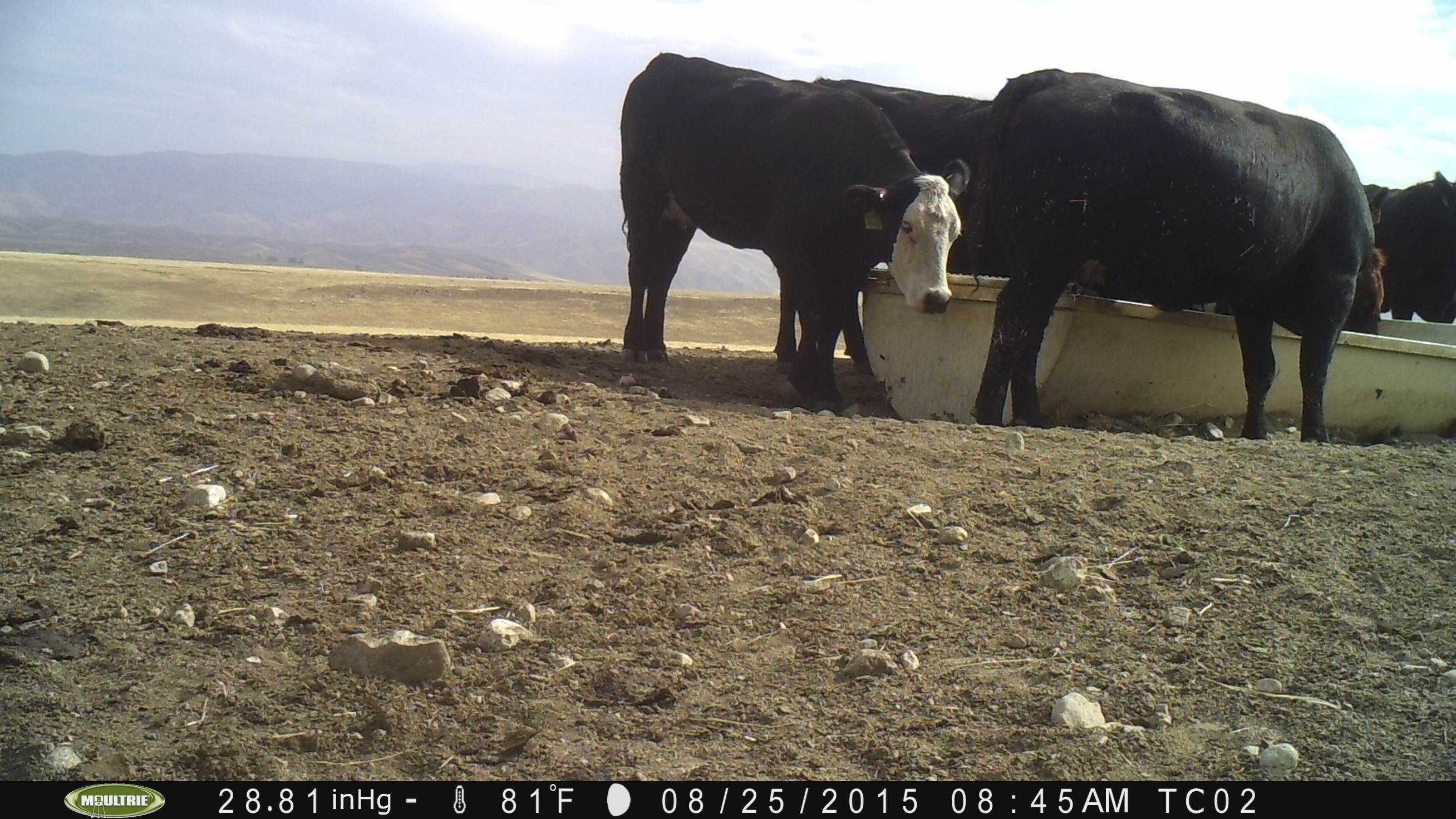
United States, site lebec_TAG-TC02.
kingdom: Animalia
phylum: Chordata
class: Mammalia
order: Artiodactyla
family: Bovidae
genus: Bos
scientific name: Bos taurus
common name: domestic cow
Bos taurus (domestic cow).